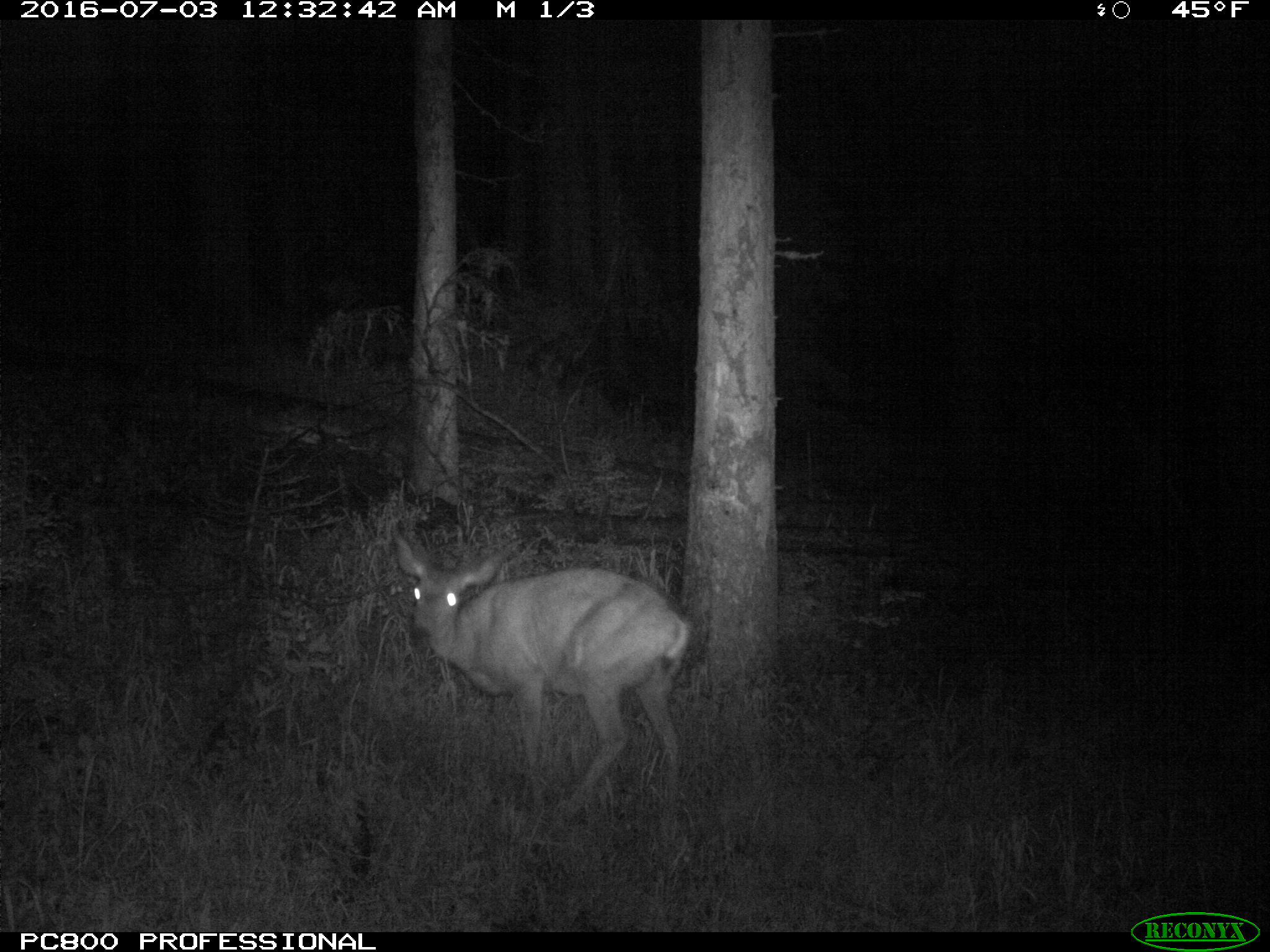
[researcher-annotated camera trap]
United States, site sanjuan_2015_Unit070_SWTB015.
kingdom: Animalia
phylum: Chordata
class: Mammalia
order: Artiodactyla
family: Cervidae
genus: Odocoileus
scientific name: Odocoileus hemionus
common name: mule deer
Odocoileus hemionus (mule deer).